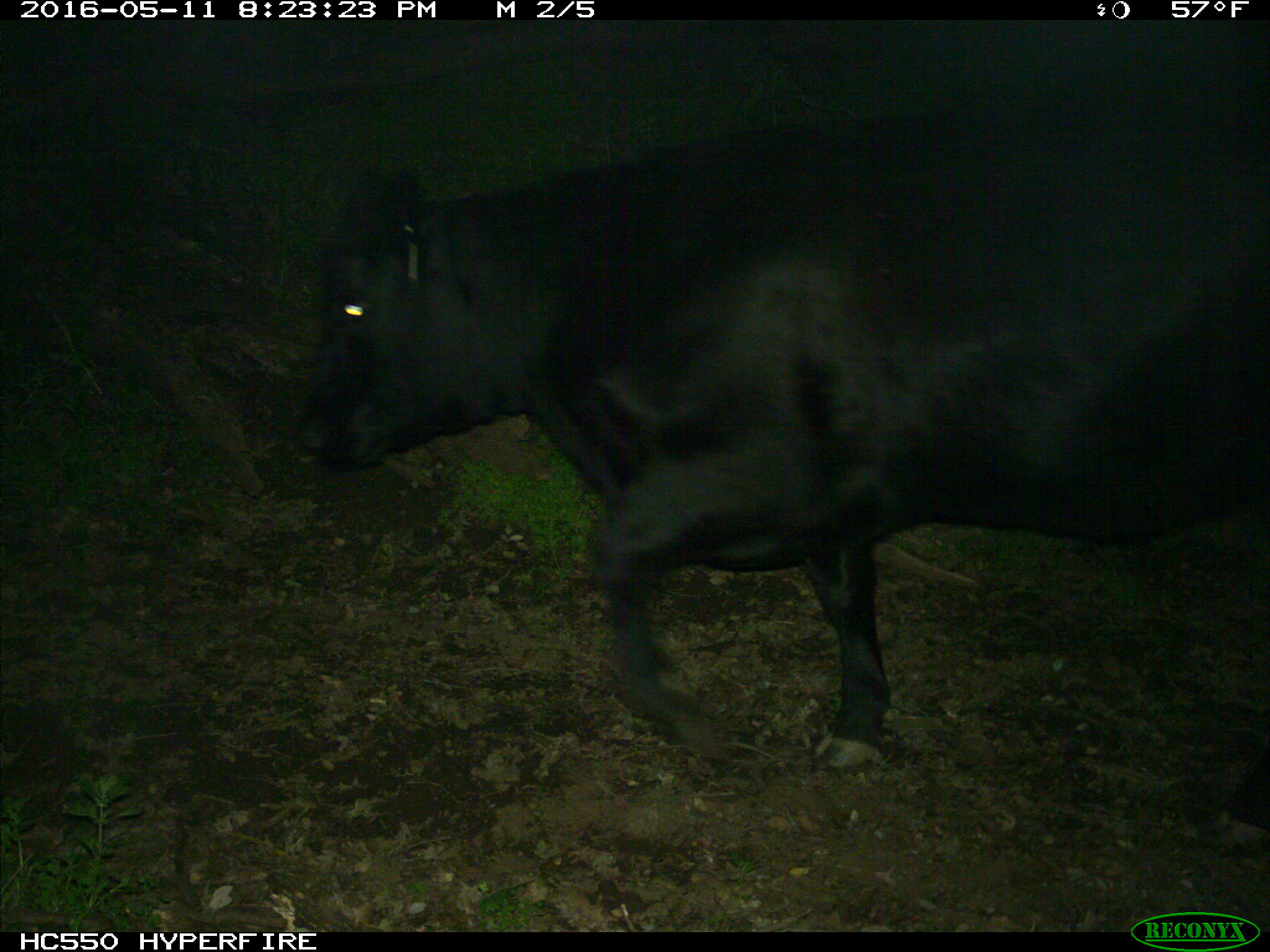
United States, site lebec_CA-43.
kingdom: Animalia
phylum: Chordata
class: Mammalia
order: Artiodactyla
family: Bovidae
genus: Bos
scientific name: Bos taurus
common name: domestic cow